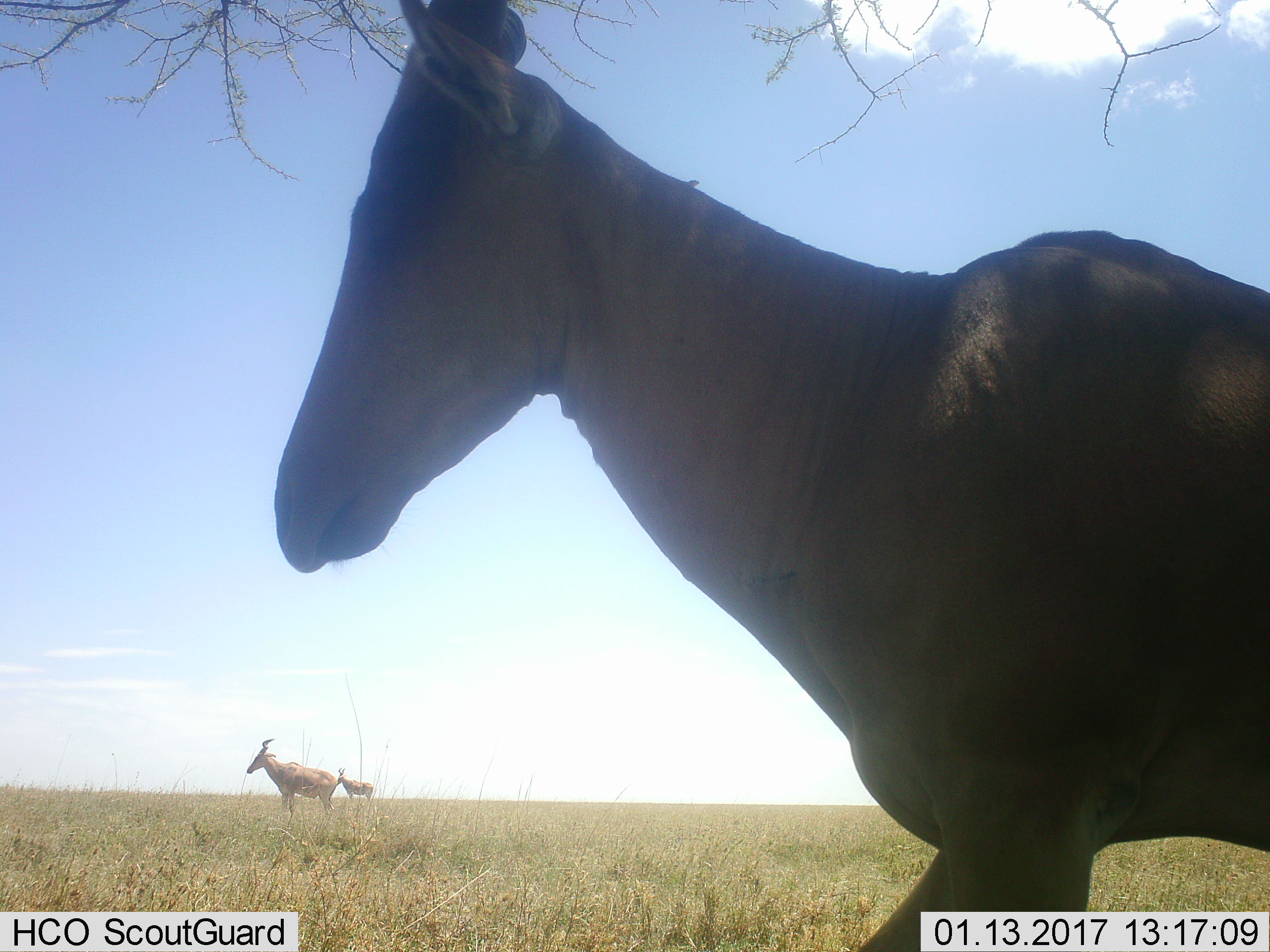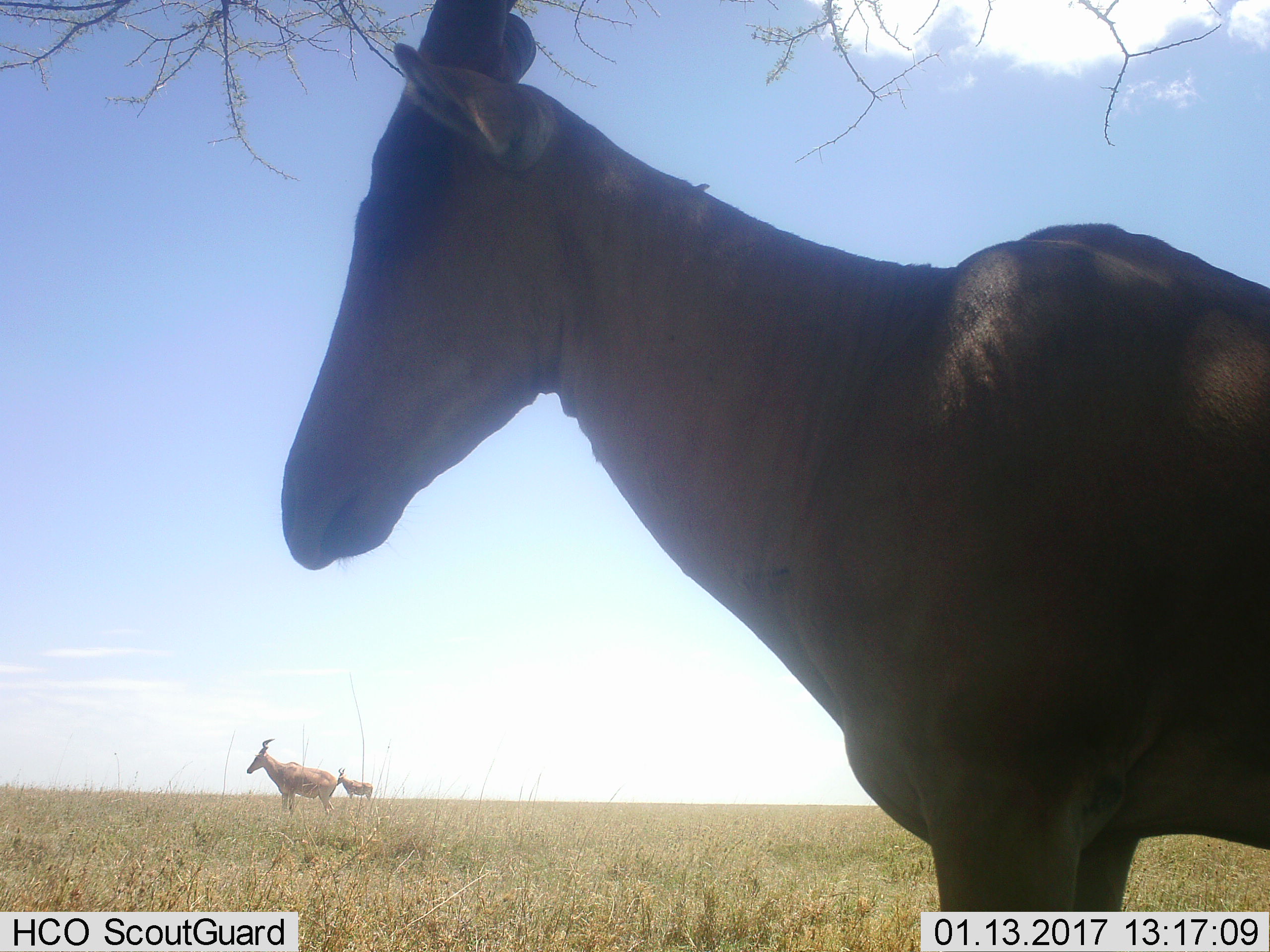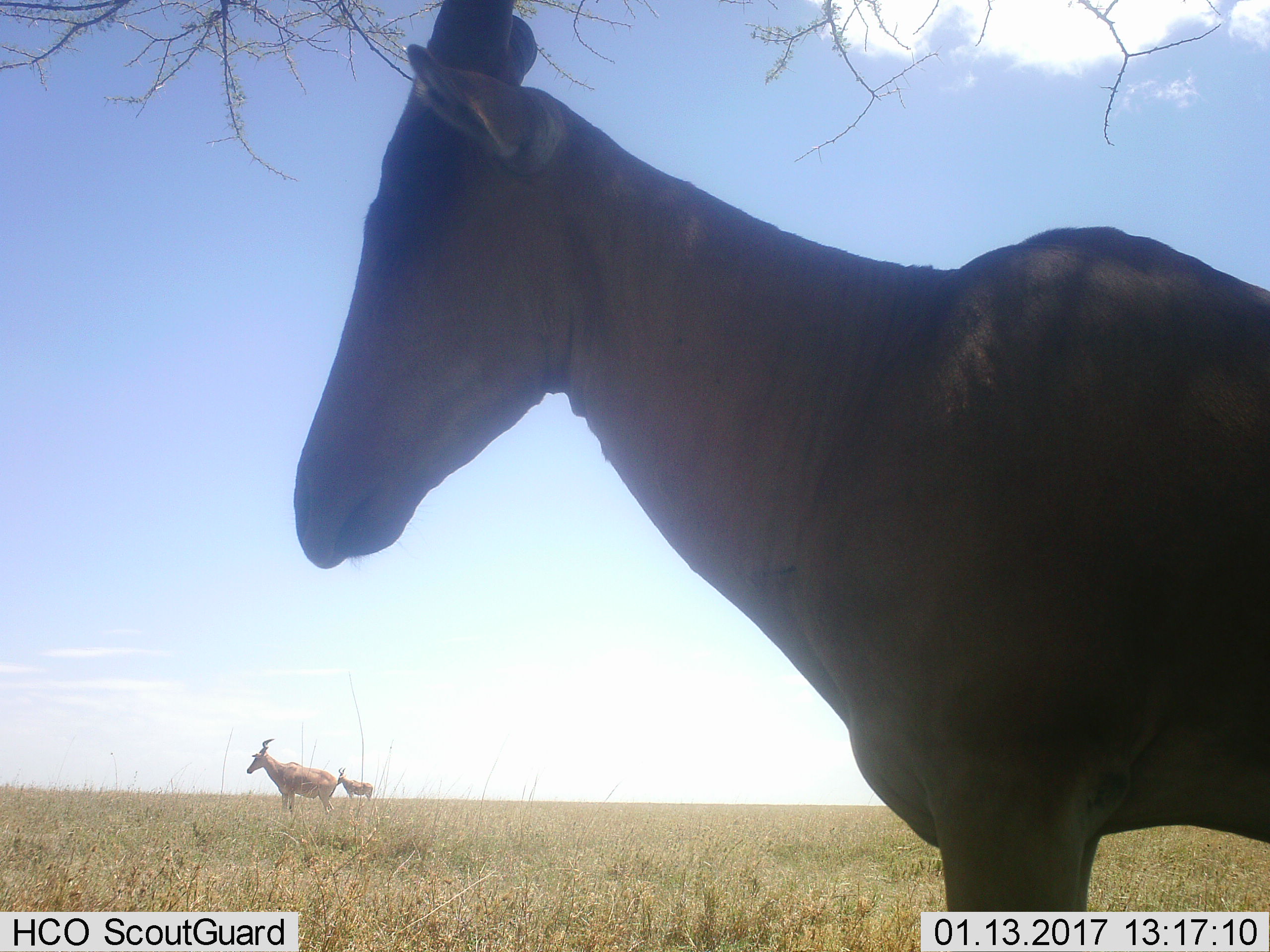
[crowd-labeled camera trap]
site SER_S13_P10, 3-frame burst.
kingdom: Animalia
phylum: Chordata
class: Mammalia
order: Artiodactyla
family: Bovidae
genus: Alcelaphus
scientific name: Alcelaphus buselaphus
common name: hartebeest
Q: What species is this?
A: Hartebeest (Alcelaphus buselaphus).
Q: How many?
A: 3.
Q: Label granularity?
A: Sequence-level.